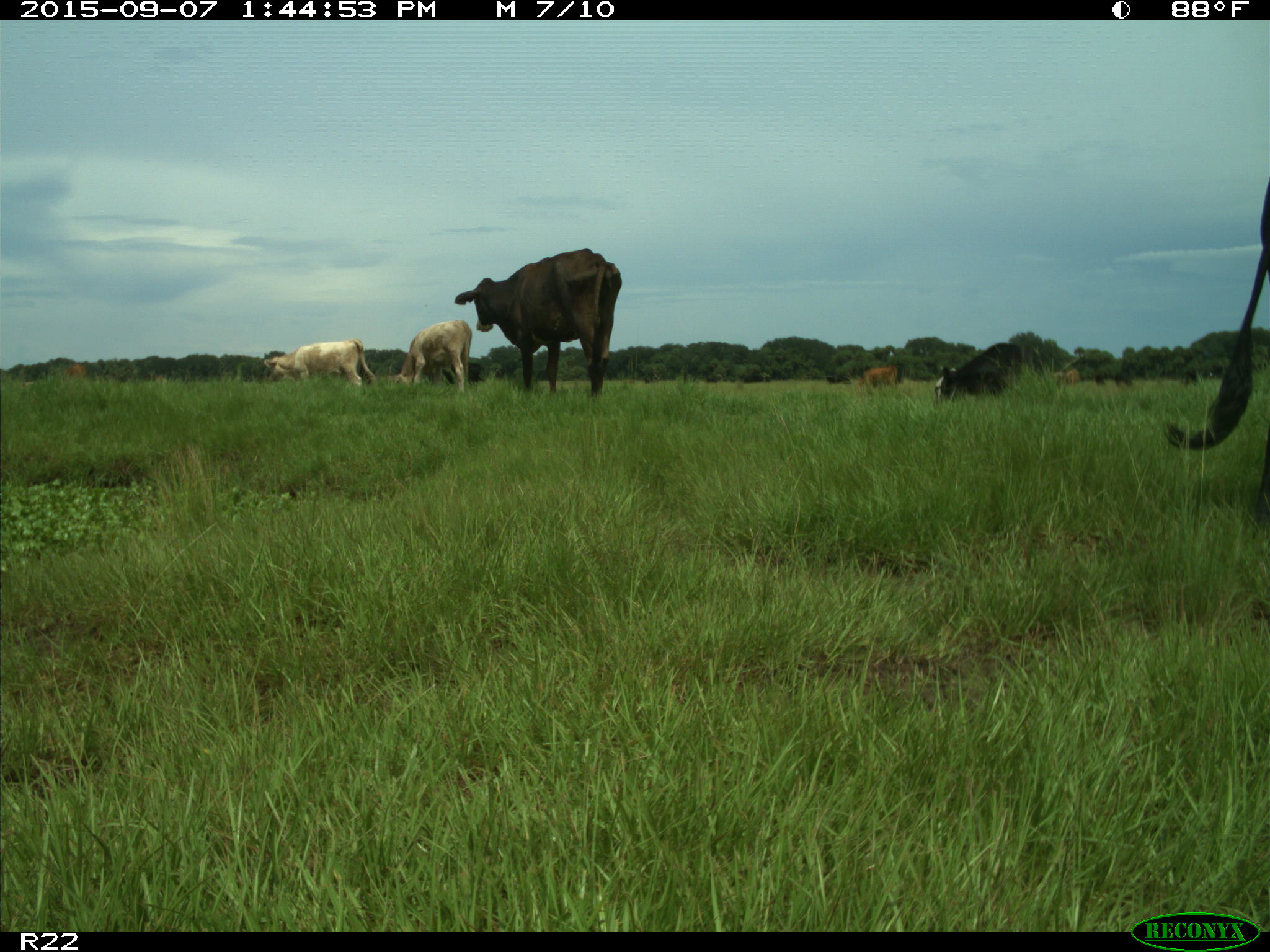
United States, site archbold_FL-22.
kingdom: Animalia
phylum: Chordata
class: Mammalia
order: Artiodactyla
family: Bovidae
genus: Bos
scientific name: Bos taurus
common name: domestic cow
Bos taurus (domestic cow).